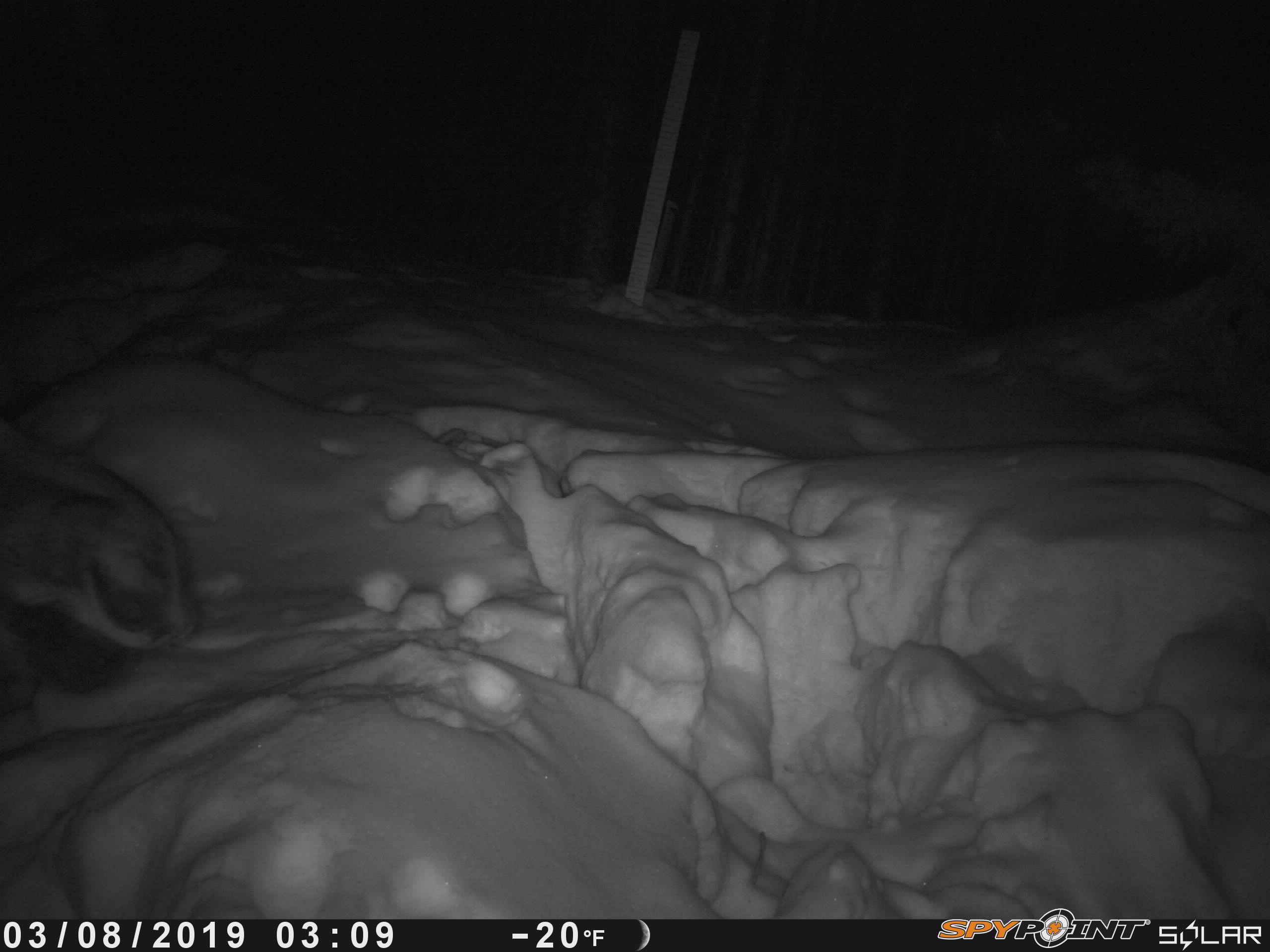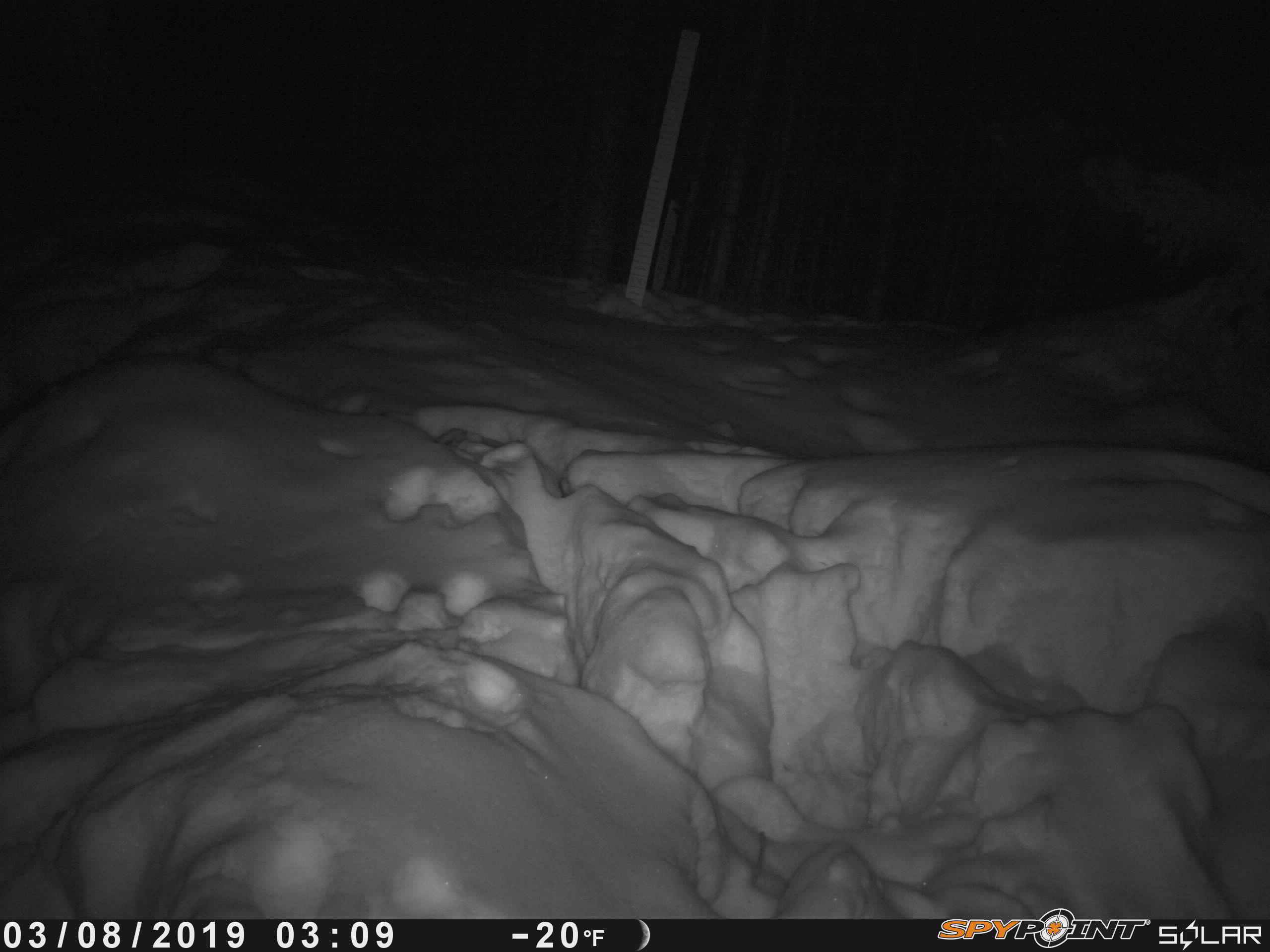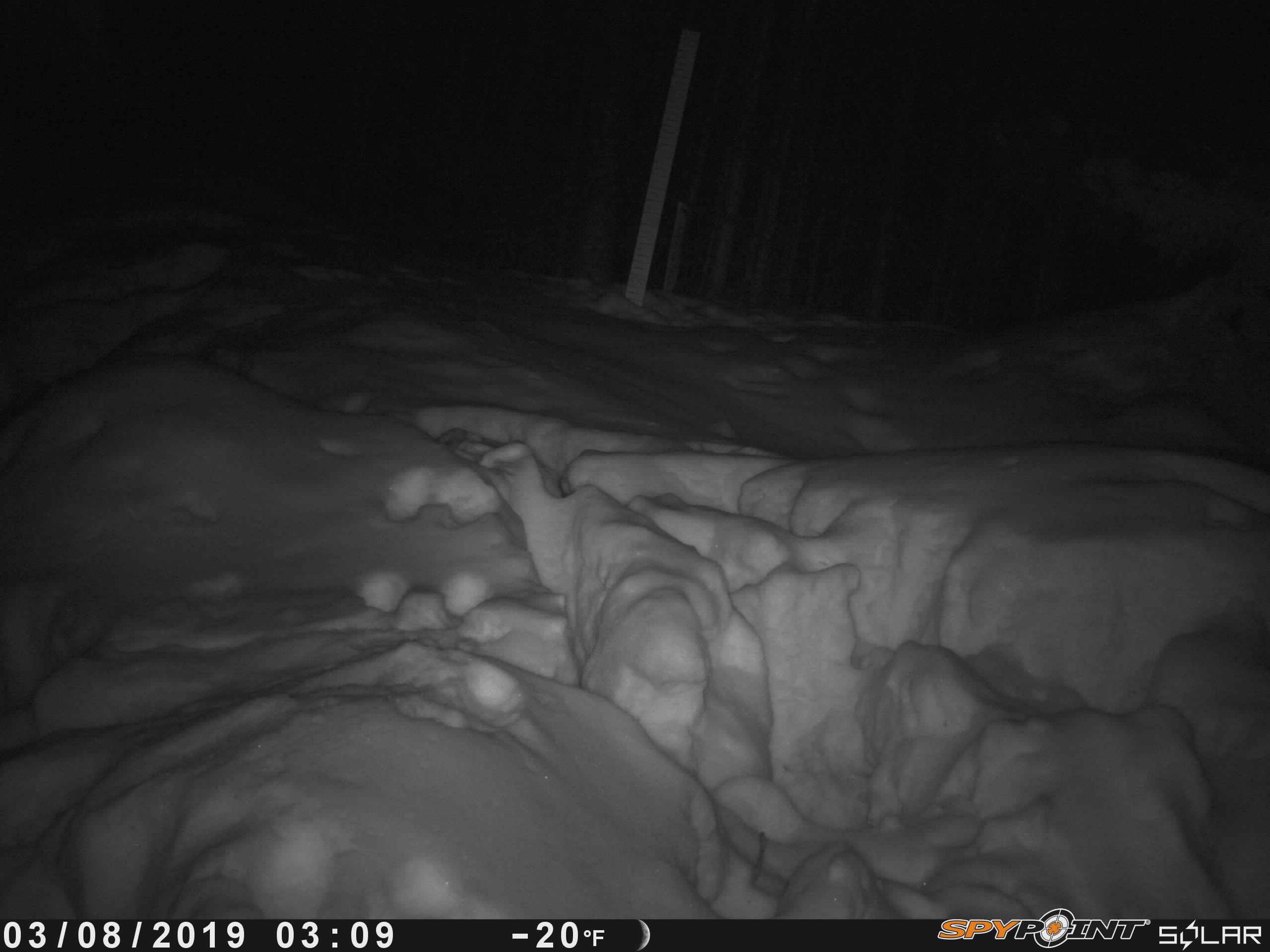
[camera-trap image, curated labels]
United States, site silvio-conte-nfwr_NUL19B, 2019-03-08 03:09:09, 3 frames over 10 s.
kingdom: Animalia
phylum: Chordata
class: Mammalia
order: Artiodactyla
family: Cervidae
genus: Alces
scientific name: Alces alces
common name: moose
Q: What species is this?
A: Moose (Alces alces).